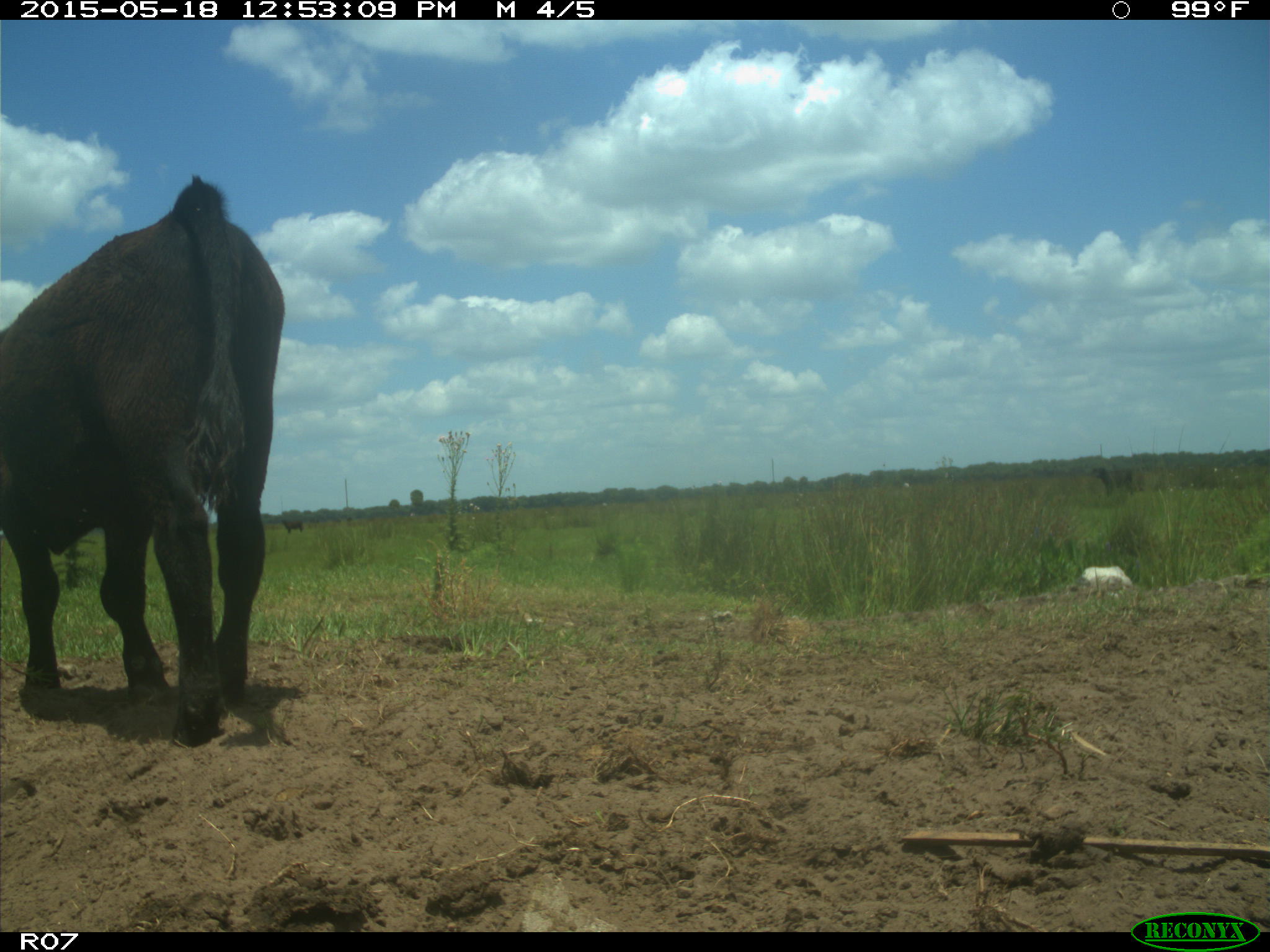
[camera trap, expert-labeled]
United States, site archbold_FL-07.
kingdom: Animalia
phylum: Chordata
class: Mammalia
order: Artiodactyla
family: Bovidae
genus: Bos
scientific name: Bos taurus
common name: domestic cow